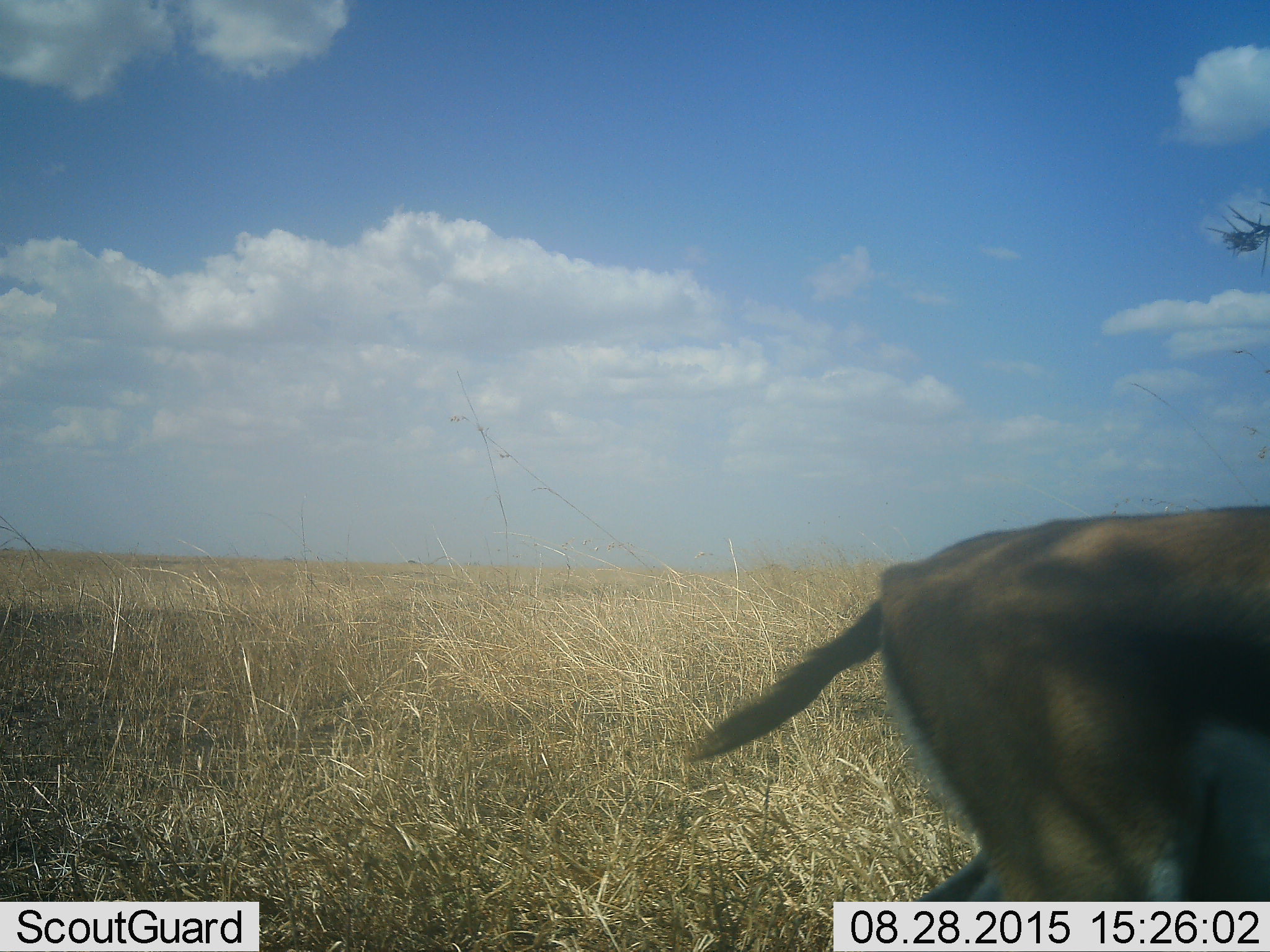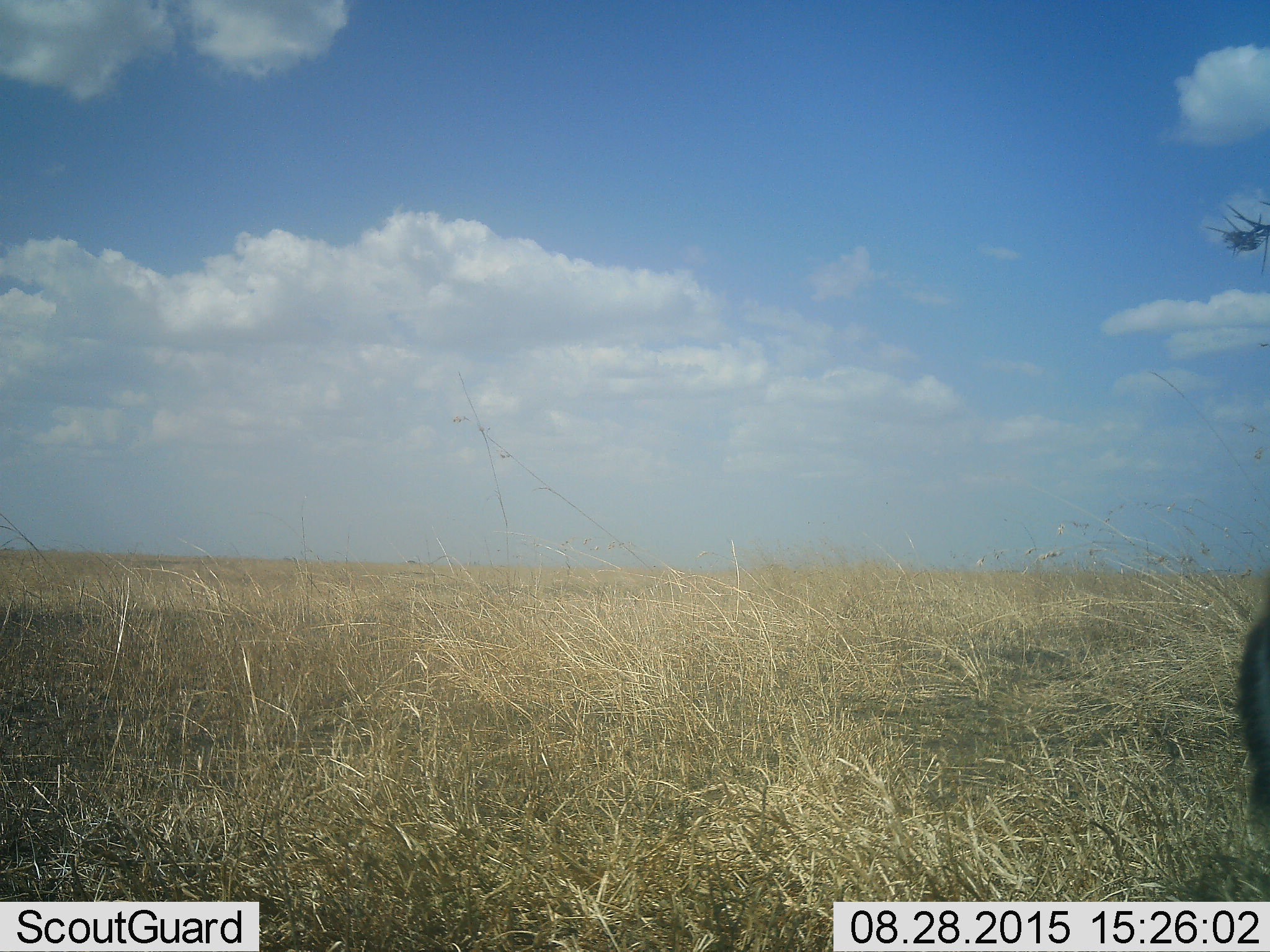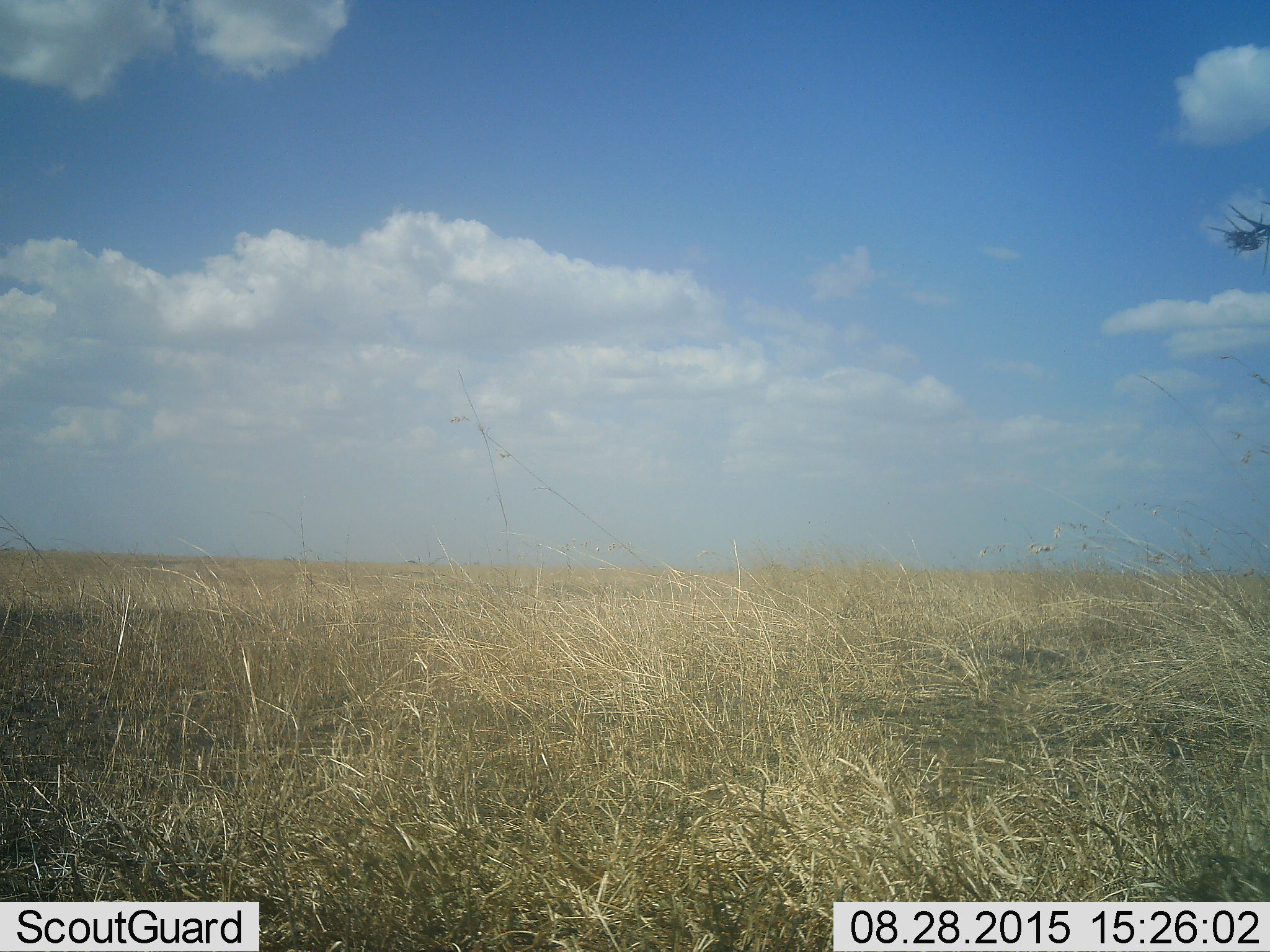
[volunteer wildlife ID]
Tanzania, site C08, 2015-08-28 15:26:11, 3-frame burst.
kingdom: Animalia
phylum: Chordata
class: Mammalia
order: Artiodactyla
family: Bovidae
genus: Eudorcas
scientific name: Eudorcas thomsonii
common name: thomson's gazelle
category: gazellethomsons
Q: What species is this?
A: Gazellethomsons (thomson's gazelle) (Eudorcas thomsonii).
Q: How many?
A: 1.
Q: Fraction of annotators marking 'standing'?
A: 0%.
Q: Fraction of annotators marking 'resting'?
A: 0%.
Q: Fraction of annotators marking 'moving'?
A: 100%.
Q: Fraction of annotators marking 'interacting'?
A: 0%.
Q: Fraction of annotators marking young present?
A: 0%.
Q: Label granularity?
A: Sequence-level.